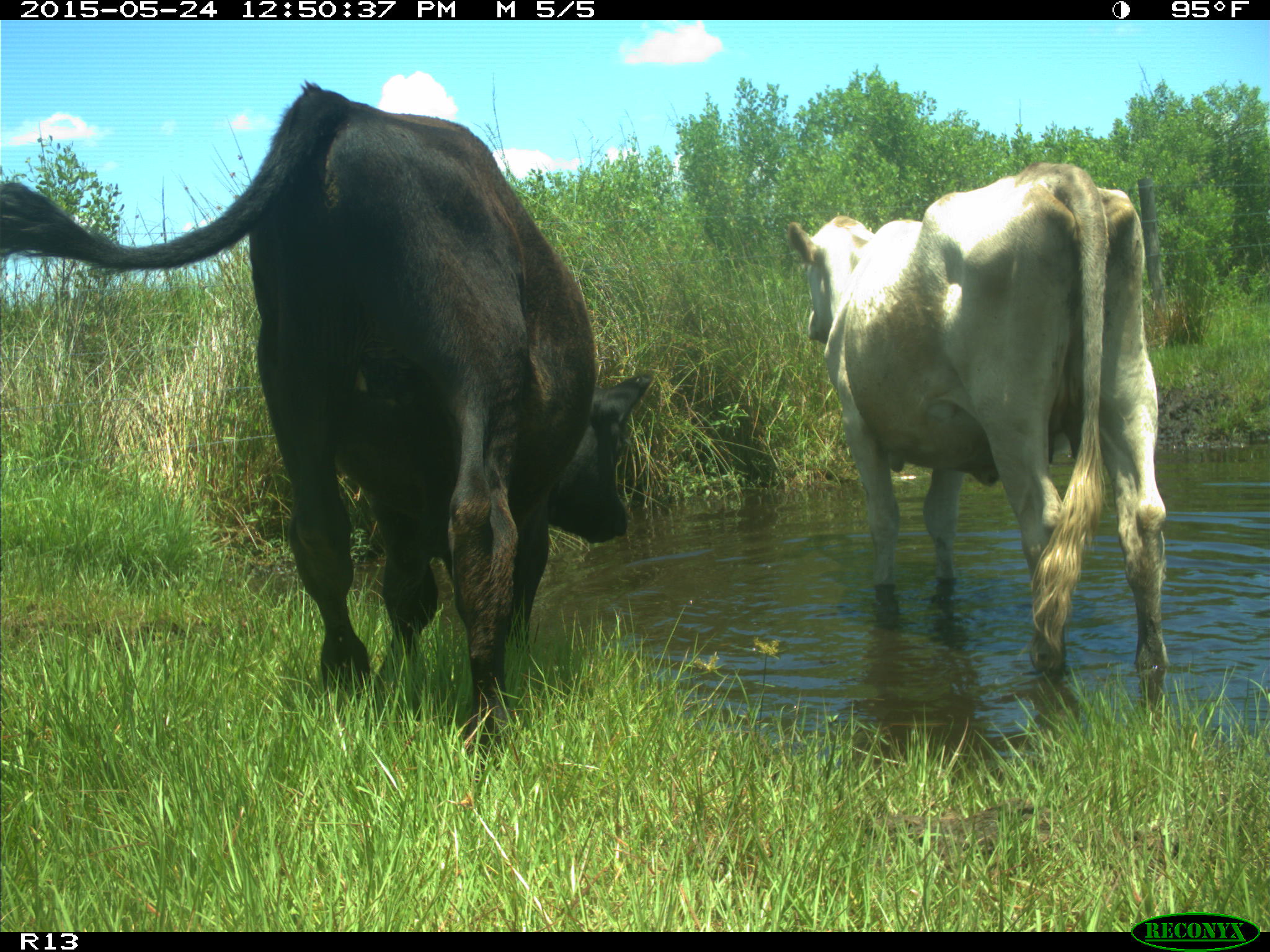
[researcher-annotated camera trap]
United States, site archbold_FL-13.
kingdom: Animalia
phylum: Chordata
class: Mammalia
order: Artiodactyla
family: Bovidae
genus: Bos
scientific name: Bos taurus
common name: domestic cow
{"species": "Bos taurus (domestic cow)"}